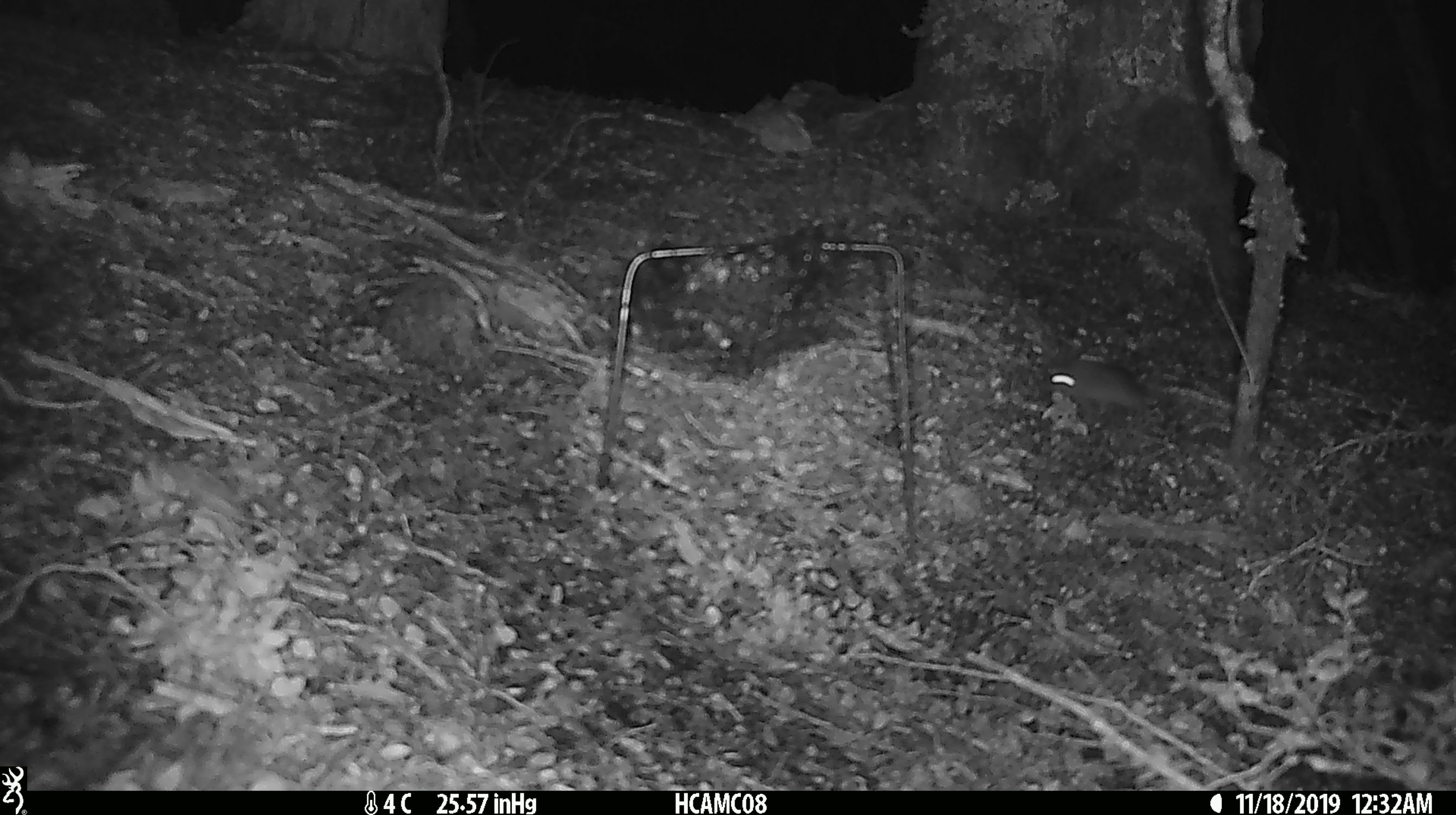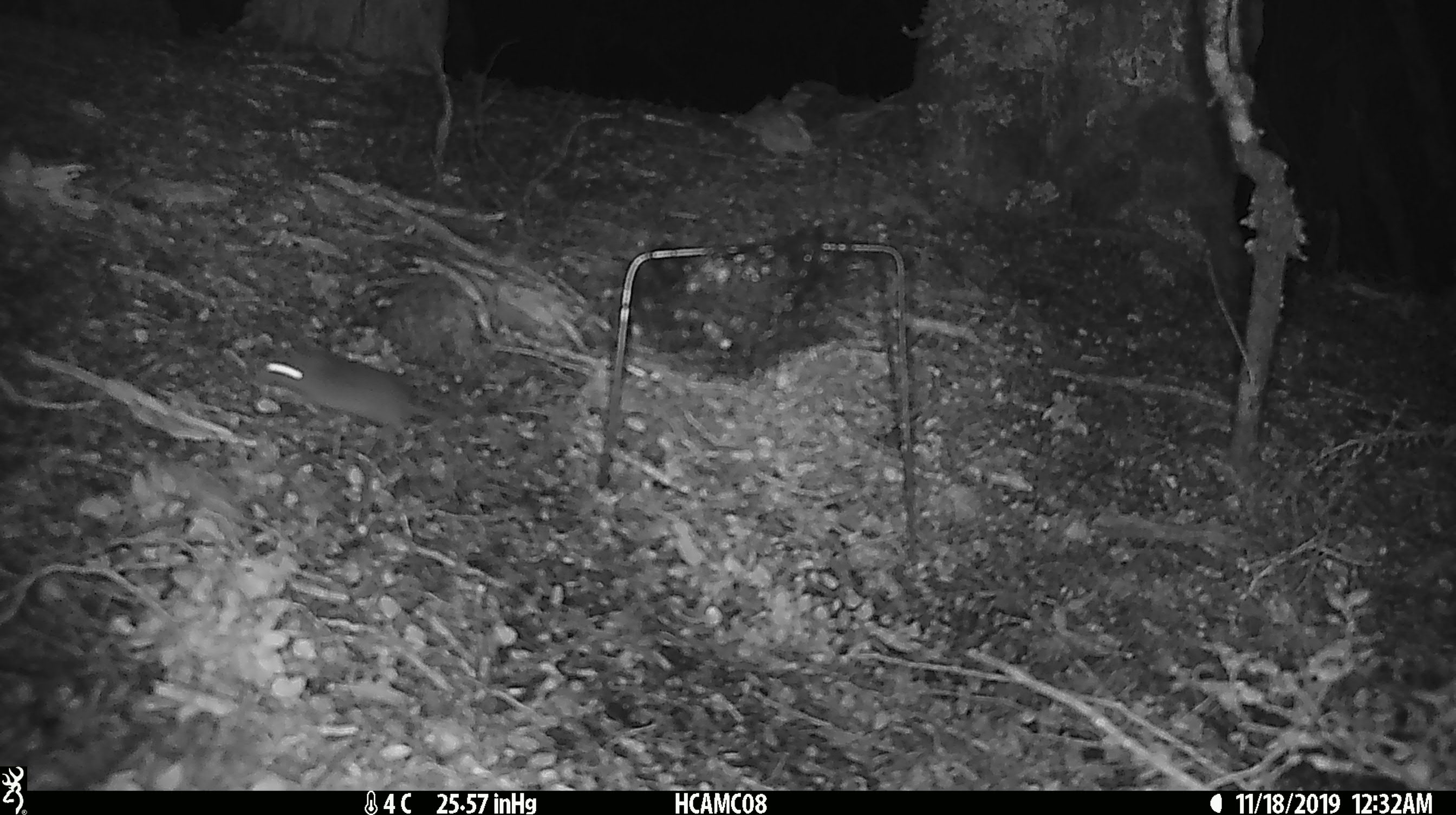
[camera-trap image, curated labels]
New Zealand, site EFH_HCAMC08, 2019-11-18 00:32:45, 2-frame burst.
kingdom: Animalia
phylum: Chordata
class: Mammalia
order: Rodentia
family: Muridae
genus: Mus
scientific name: Mus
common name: mouse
Mouse (Mus).